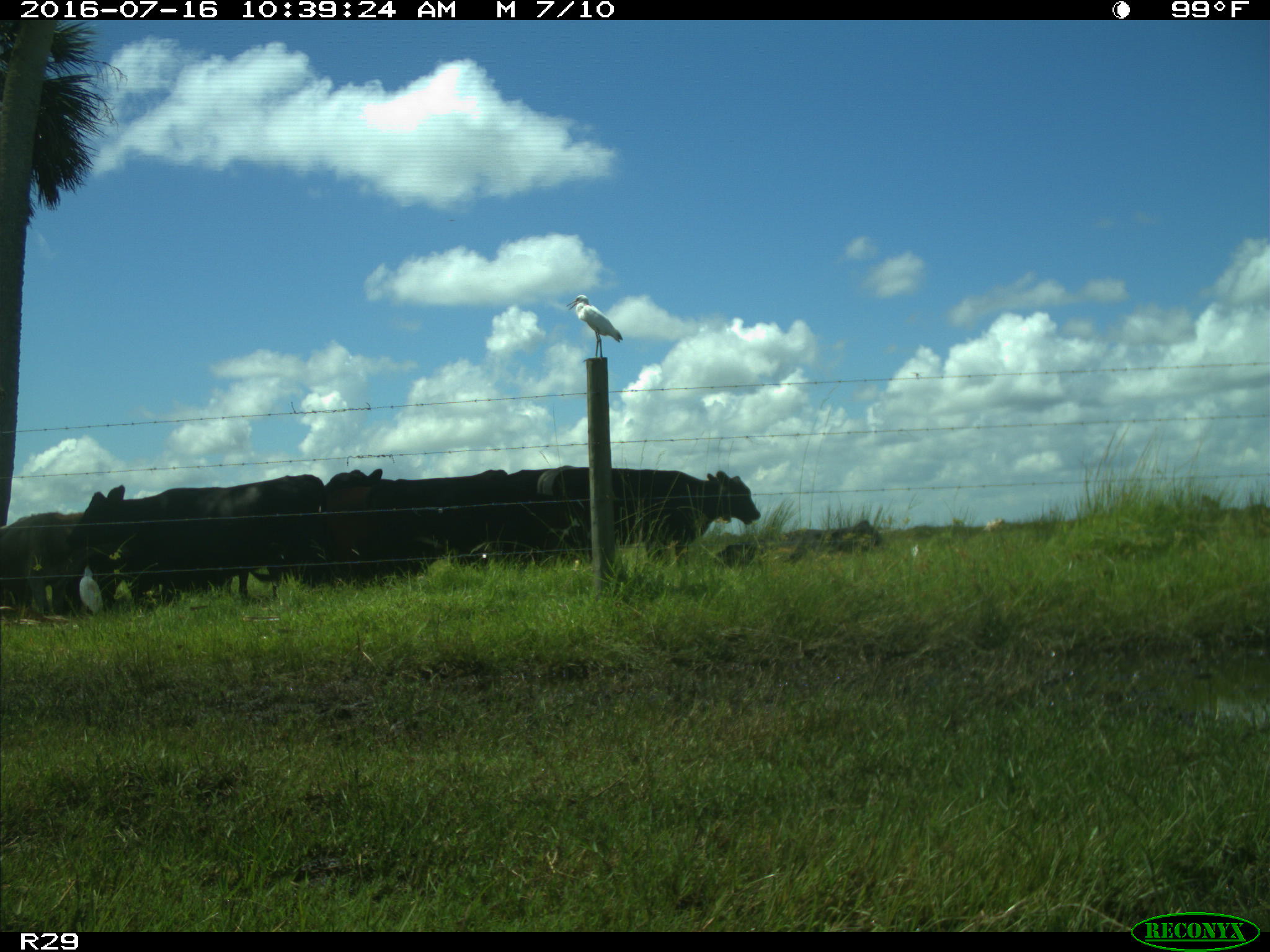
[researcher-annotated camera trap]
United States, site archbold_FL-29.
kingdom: Animalia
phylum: Chordata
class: Mammalia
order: Artiodactyla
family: Bovidae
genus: Bos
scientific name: Bos taurus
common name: domestic cow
Bos taurus (domestic cow).